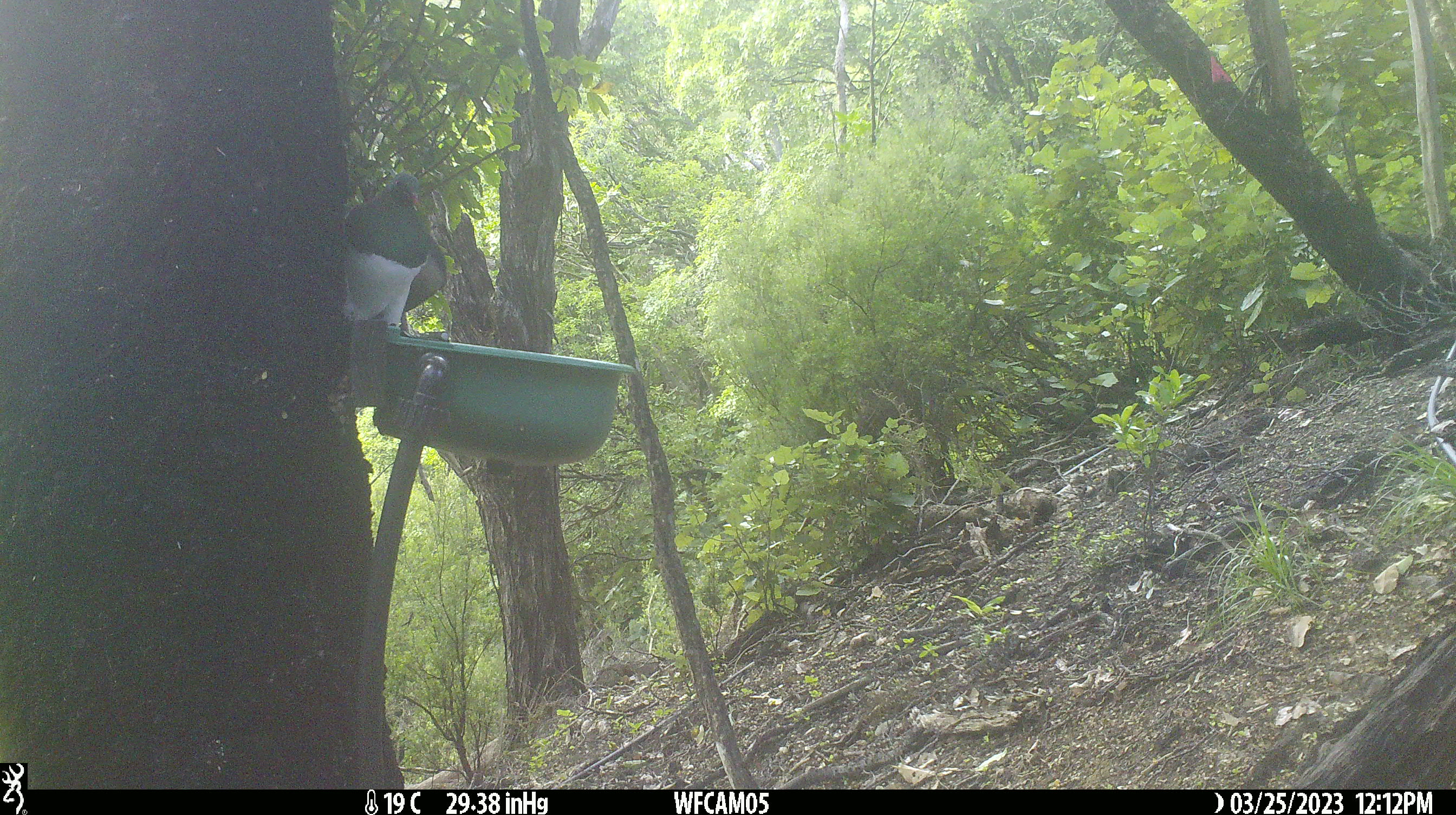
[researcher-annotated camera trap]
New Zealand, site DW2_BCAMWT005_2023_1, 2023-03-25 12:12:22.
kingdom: Animalia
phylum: Chordata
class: Aves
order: Columbiformes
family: Columbidae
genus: Hemiphaga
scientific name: Hemiphaga novaeseelandiae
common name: new zealand pigeon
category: kereru